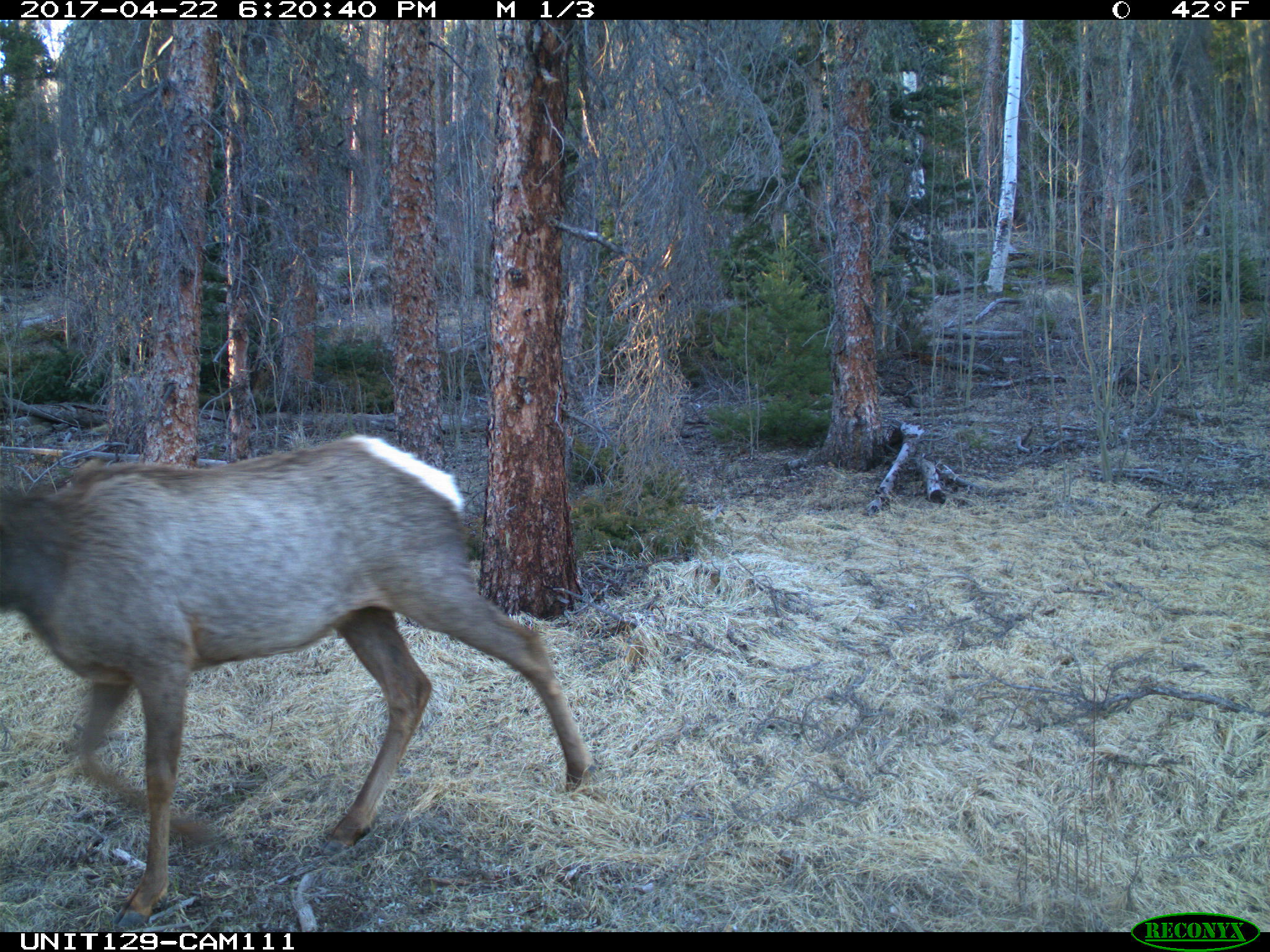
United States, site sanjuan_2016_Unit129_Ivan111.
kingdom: Animalia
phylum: Chordata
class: Mammalia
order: Artiodactyla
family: Cervidae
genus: Cervus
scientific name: Cervus elaphus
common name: red deer